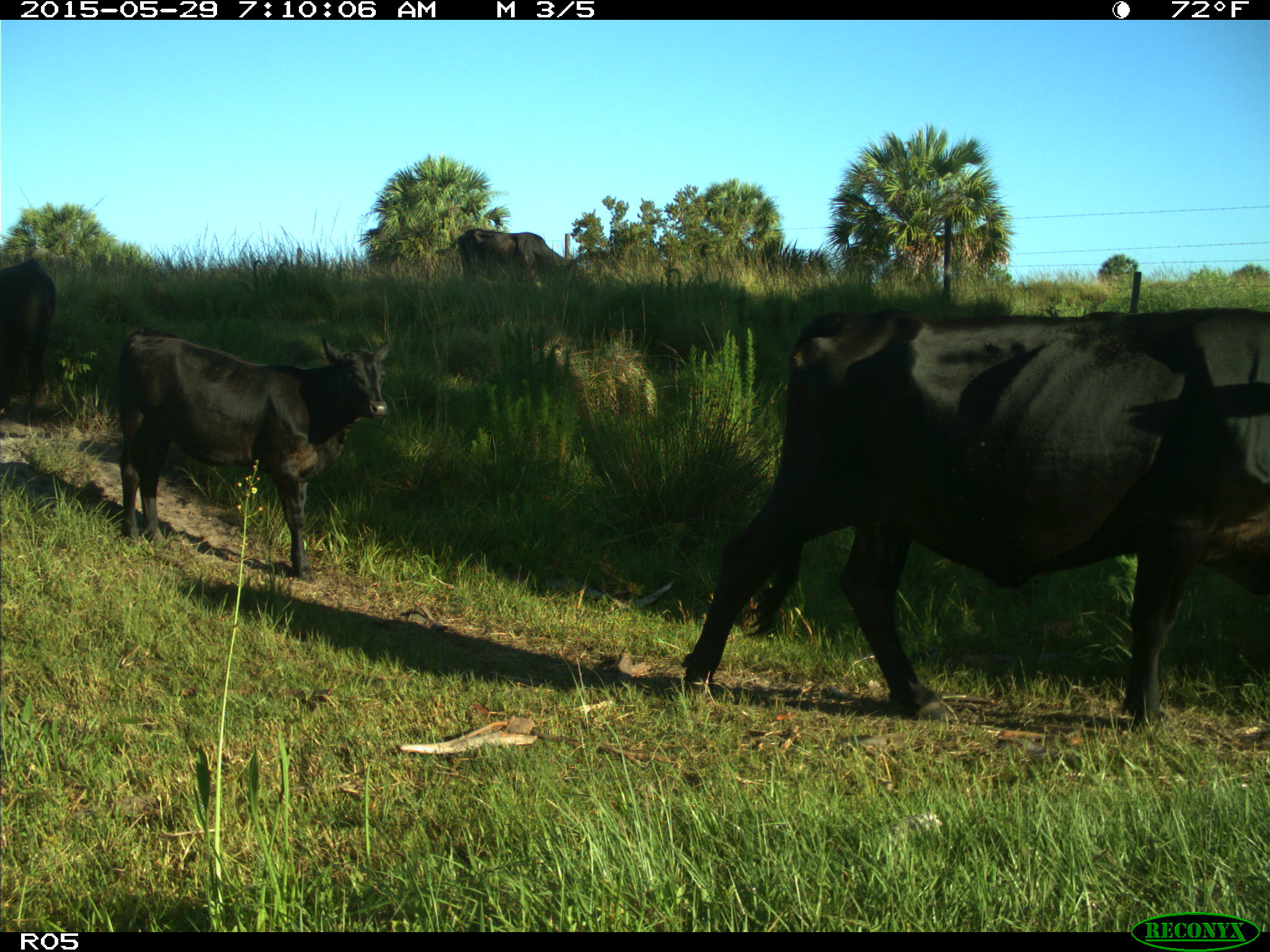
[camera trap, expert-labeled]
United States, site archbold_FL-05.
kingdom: Animalia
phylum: Chordata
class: Mammalia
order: Artiodactyla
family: Bovidae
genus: Bos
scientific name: Bos taurus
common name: domestic cow